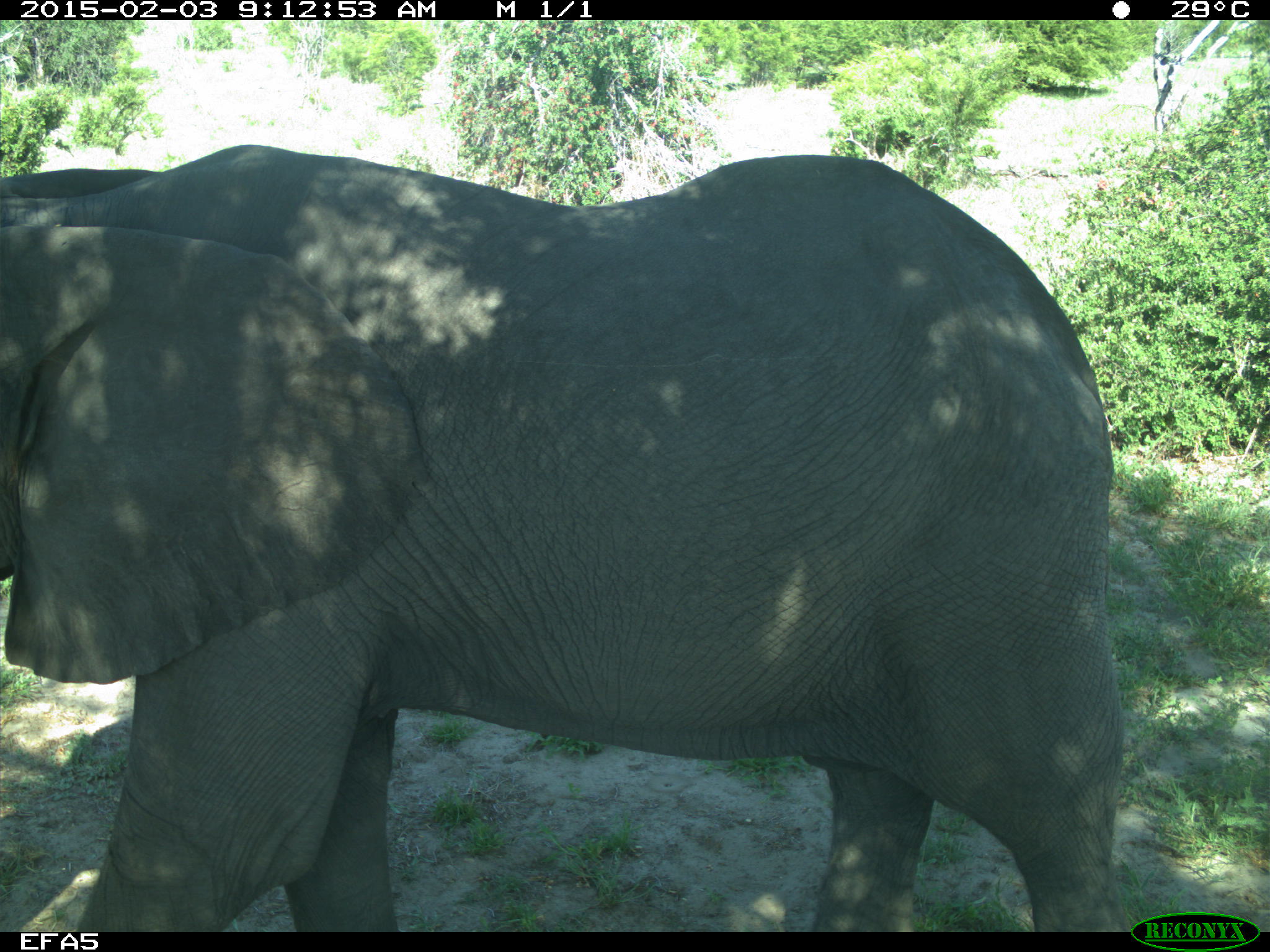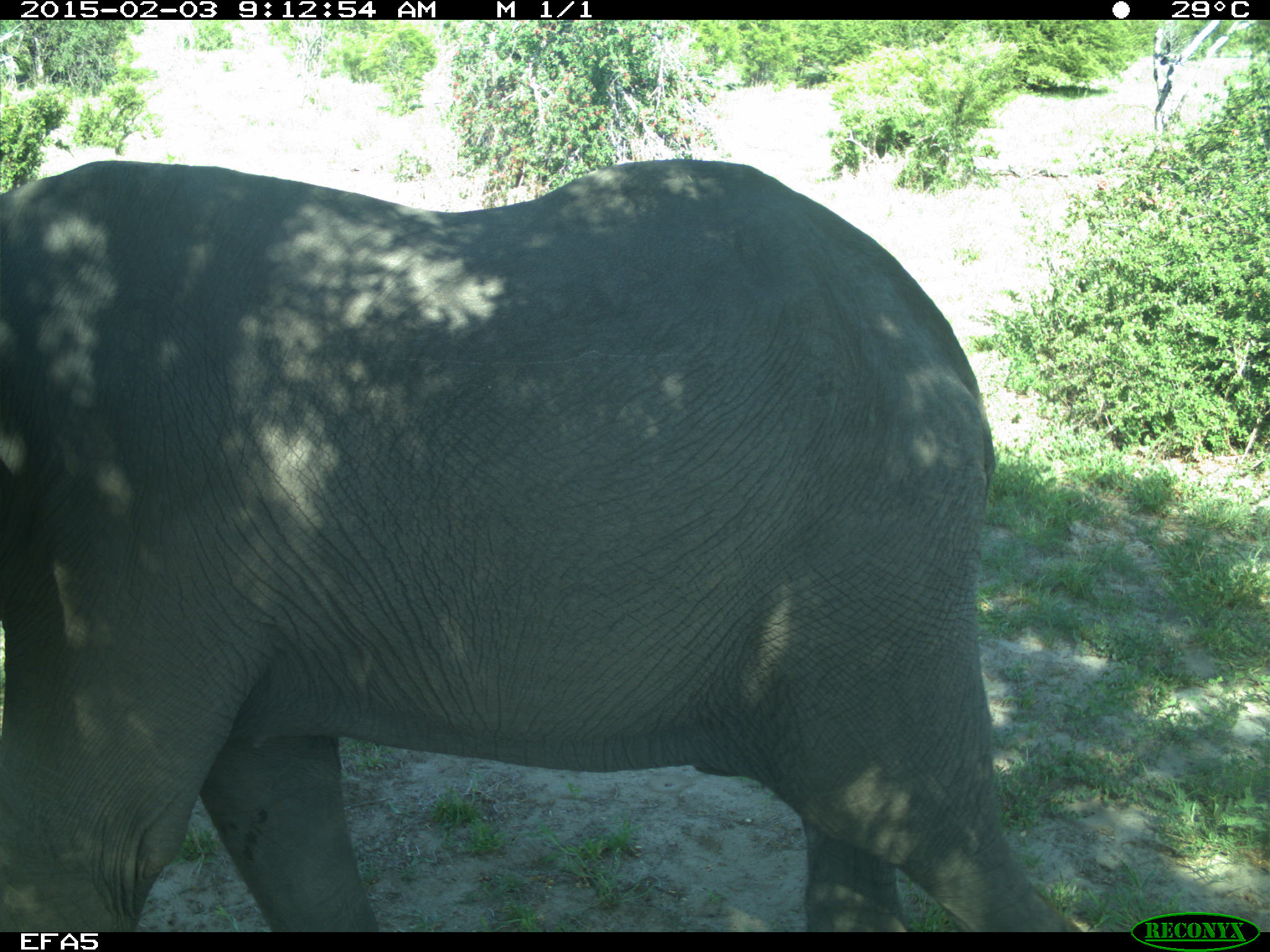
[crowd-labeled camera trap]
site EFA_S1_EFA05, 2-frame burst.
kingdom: Animalia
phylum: Chordata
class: Mammalia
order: Proboscidea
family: Elephantidae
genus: Loxodonta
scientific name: Loxodonta africana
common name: african bush elephant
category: elephant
Elephant (african bush elephant) (Loxodonta africana), count 1. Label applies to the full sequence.